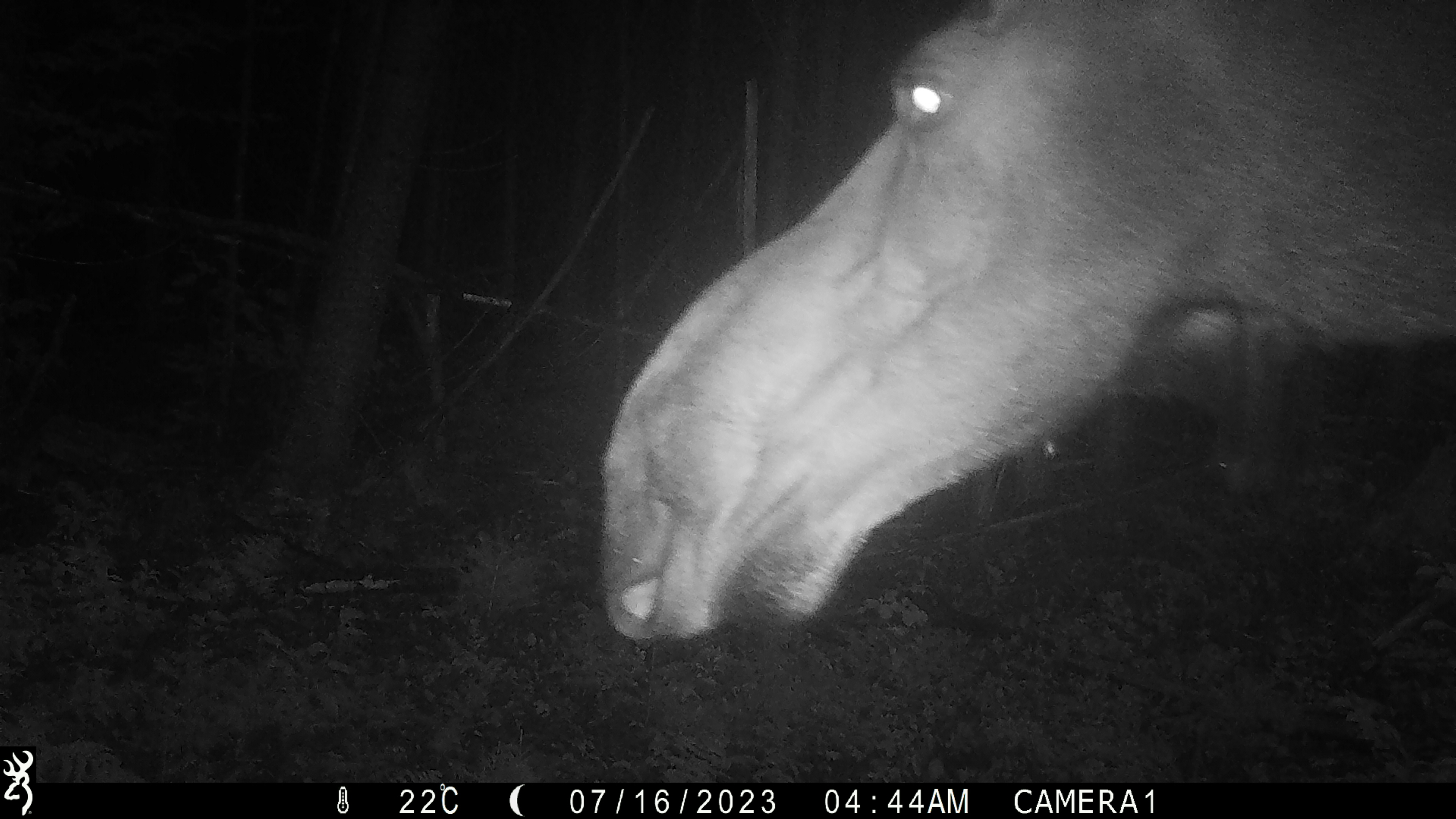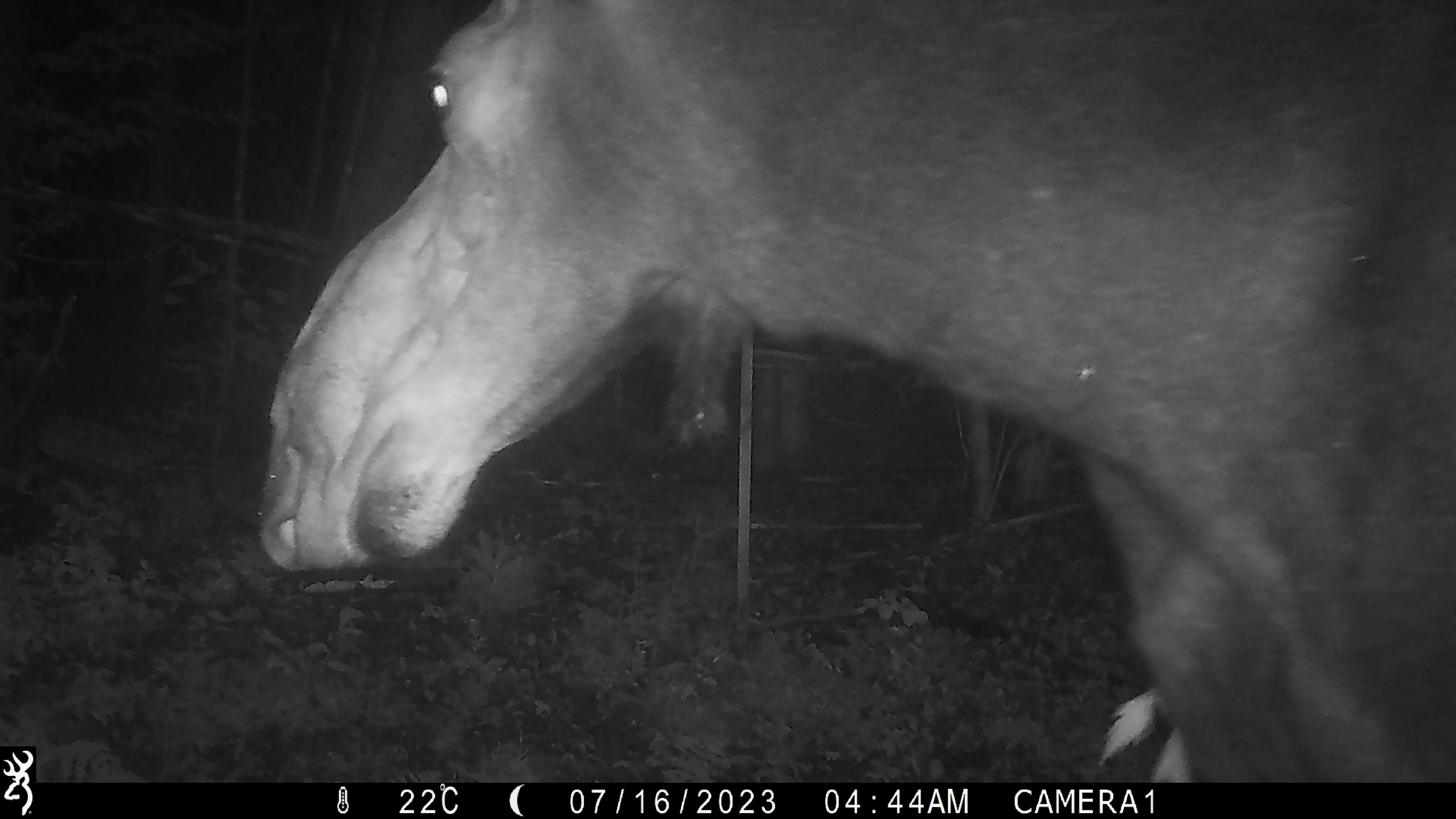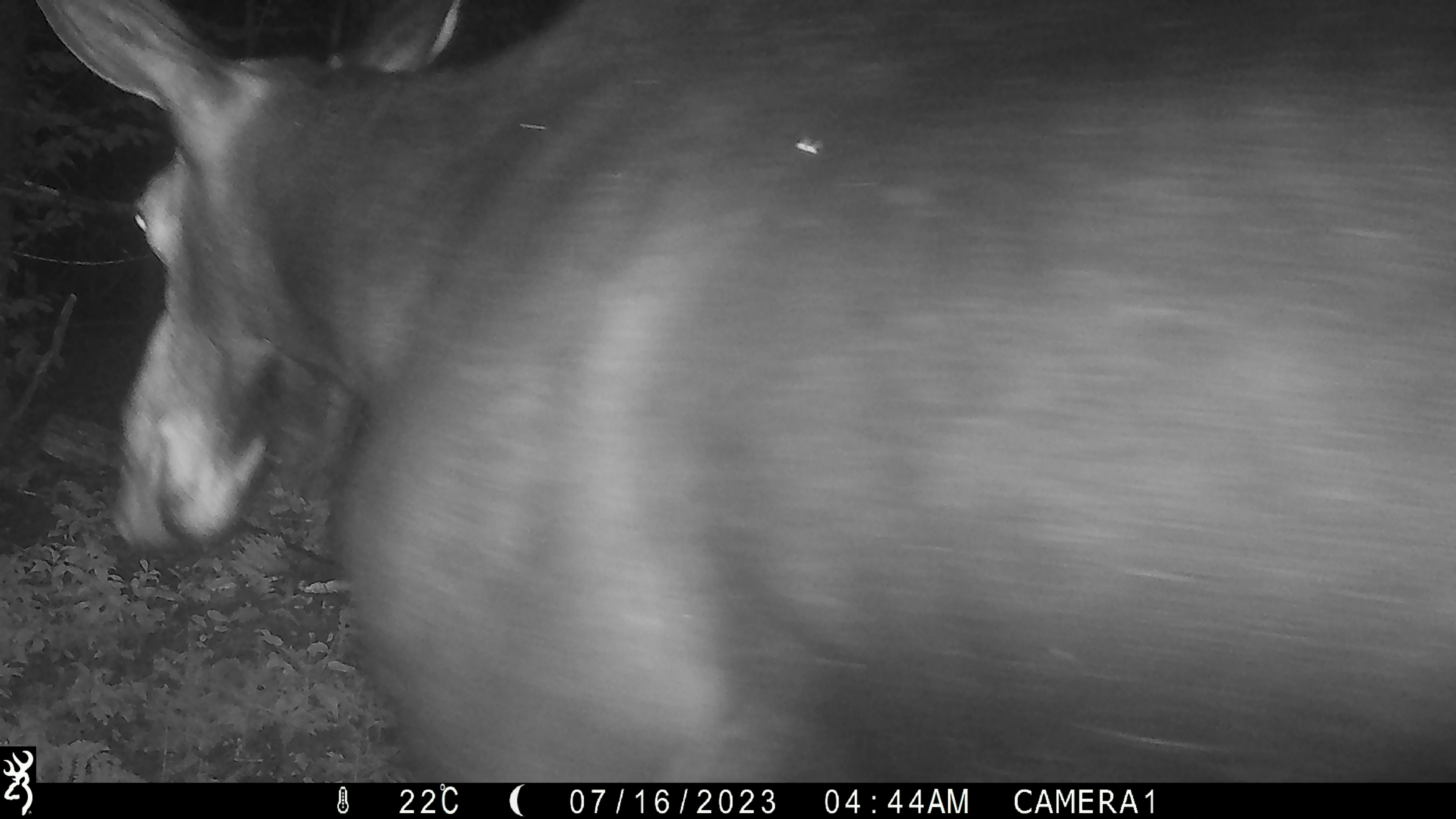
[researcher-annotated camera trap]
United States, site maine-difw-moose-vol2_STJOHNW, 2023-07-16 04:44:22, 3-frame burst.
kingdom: Animalia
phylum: Chordata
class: Mammalia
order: Artiodactyla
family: Cervidae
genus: Alces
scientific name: Alces alces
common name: moose